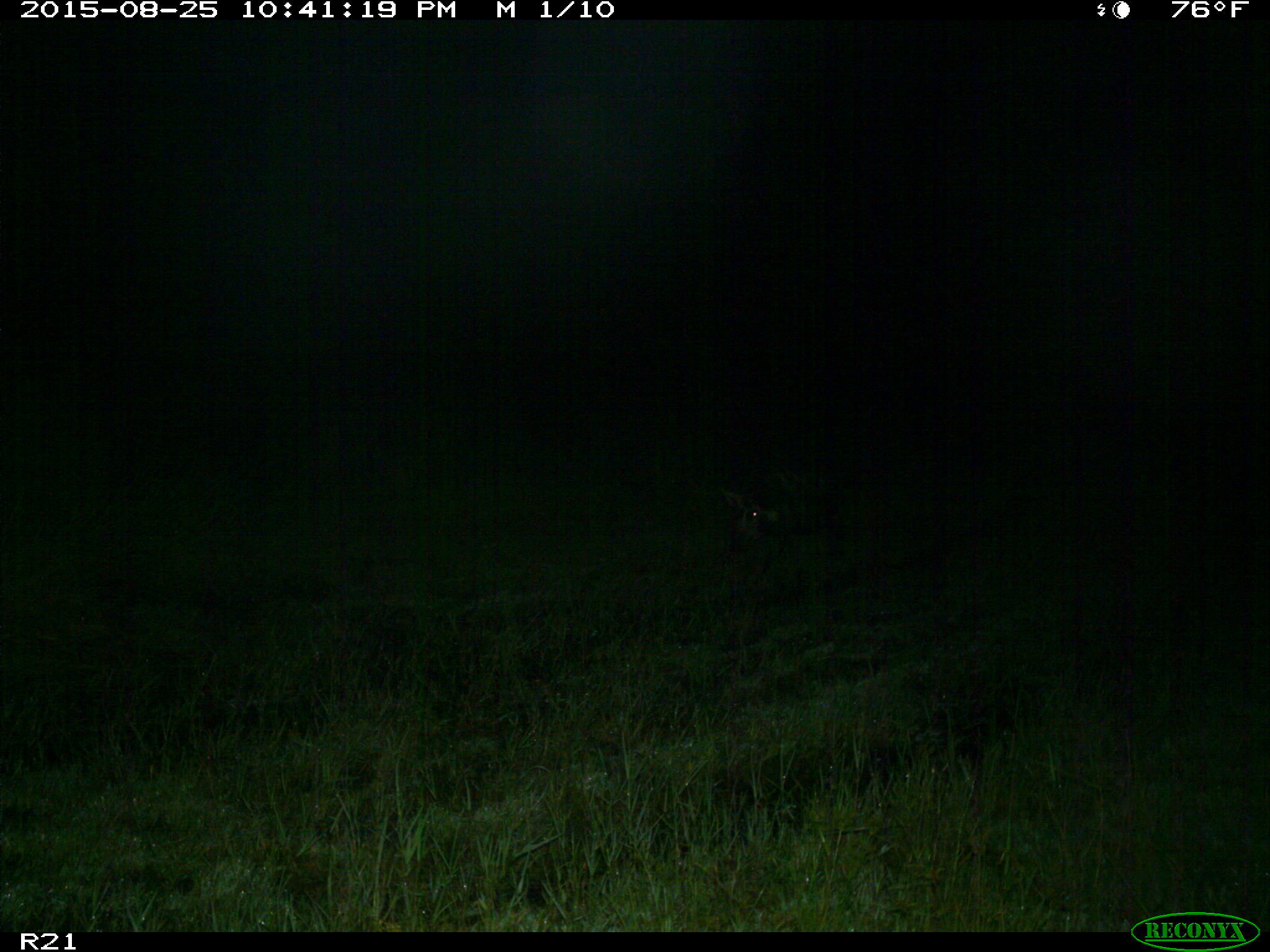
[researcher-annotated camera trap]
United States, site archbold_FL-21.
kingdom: Animalia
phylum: Chordata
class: Mammalia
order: Artiodactyla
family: Suidae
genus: Sus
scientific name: Sus scrofa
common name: wild boar